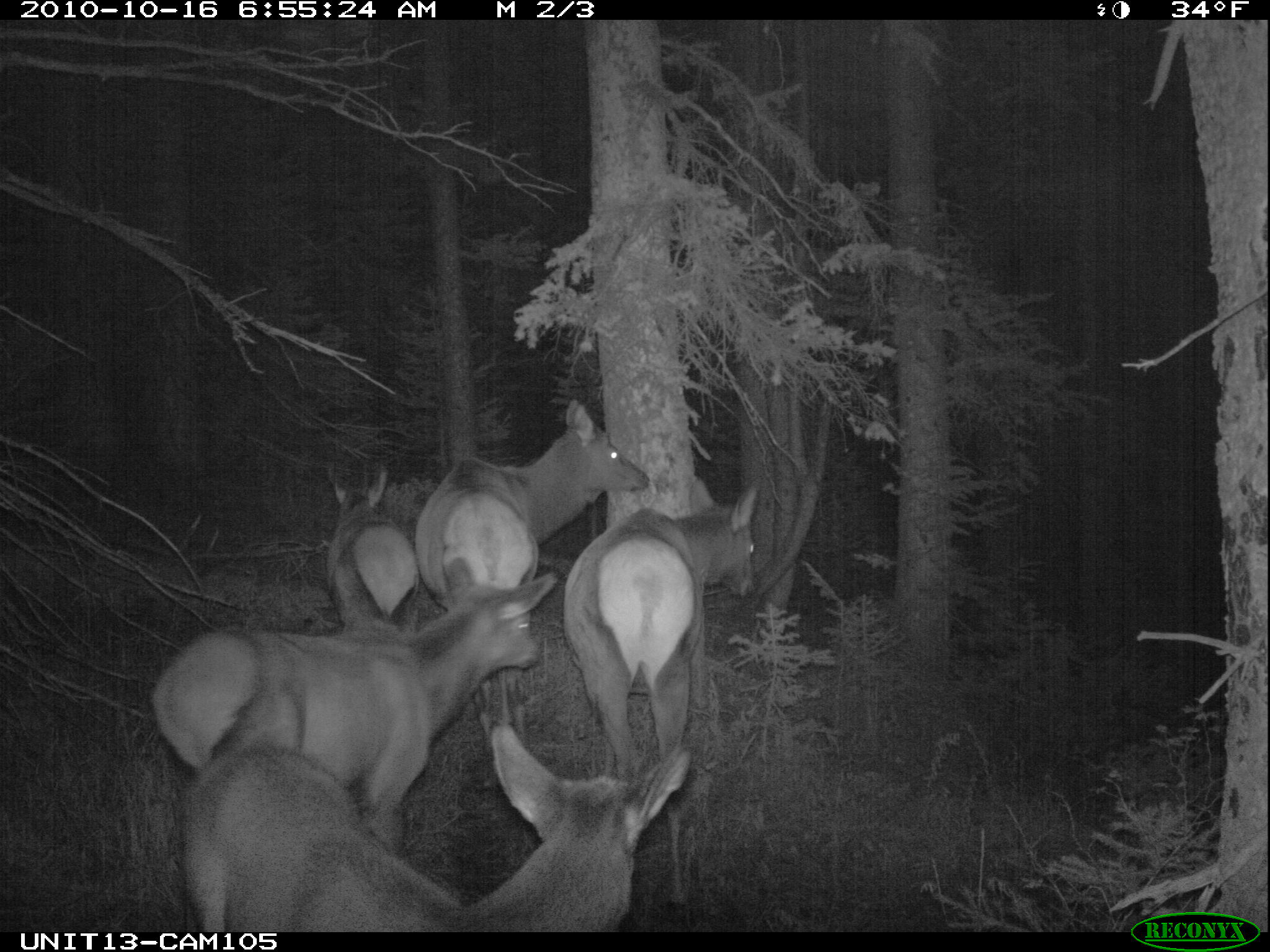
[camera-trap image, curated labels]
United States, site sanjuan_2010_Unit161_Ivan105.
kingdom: Animalia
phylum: Chordata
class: Mammalia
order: Artiodactyla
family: Cervidae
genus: Cervus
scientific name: Cervus elaphus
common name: red deer